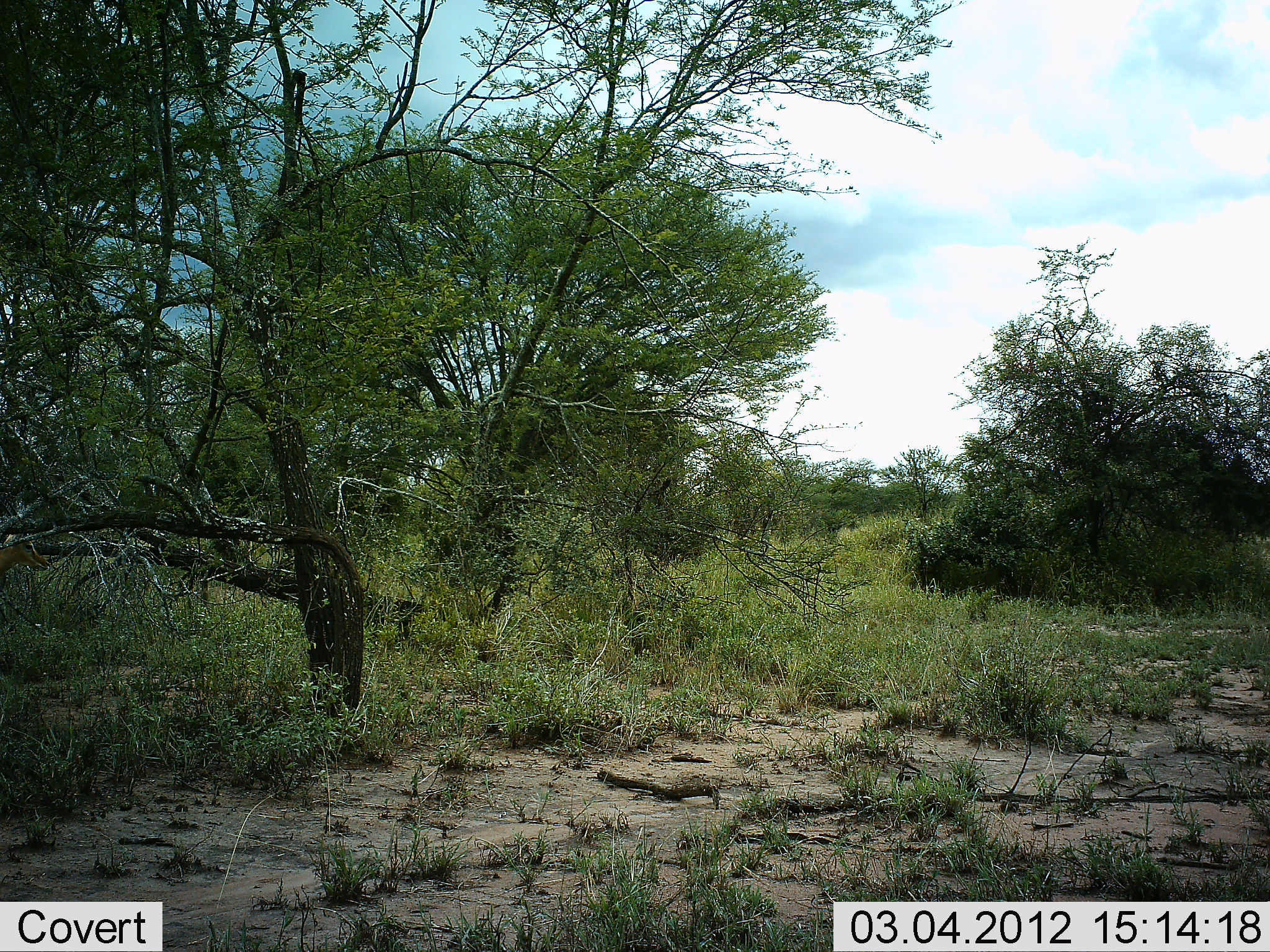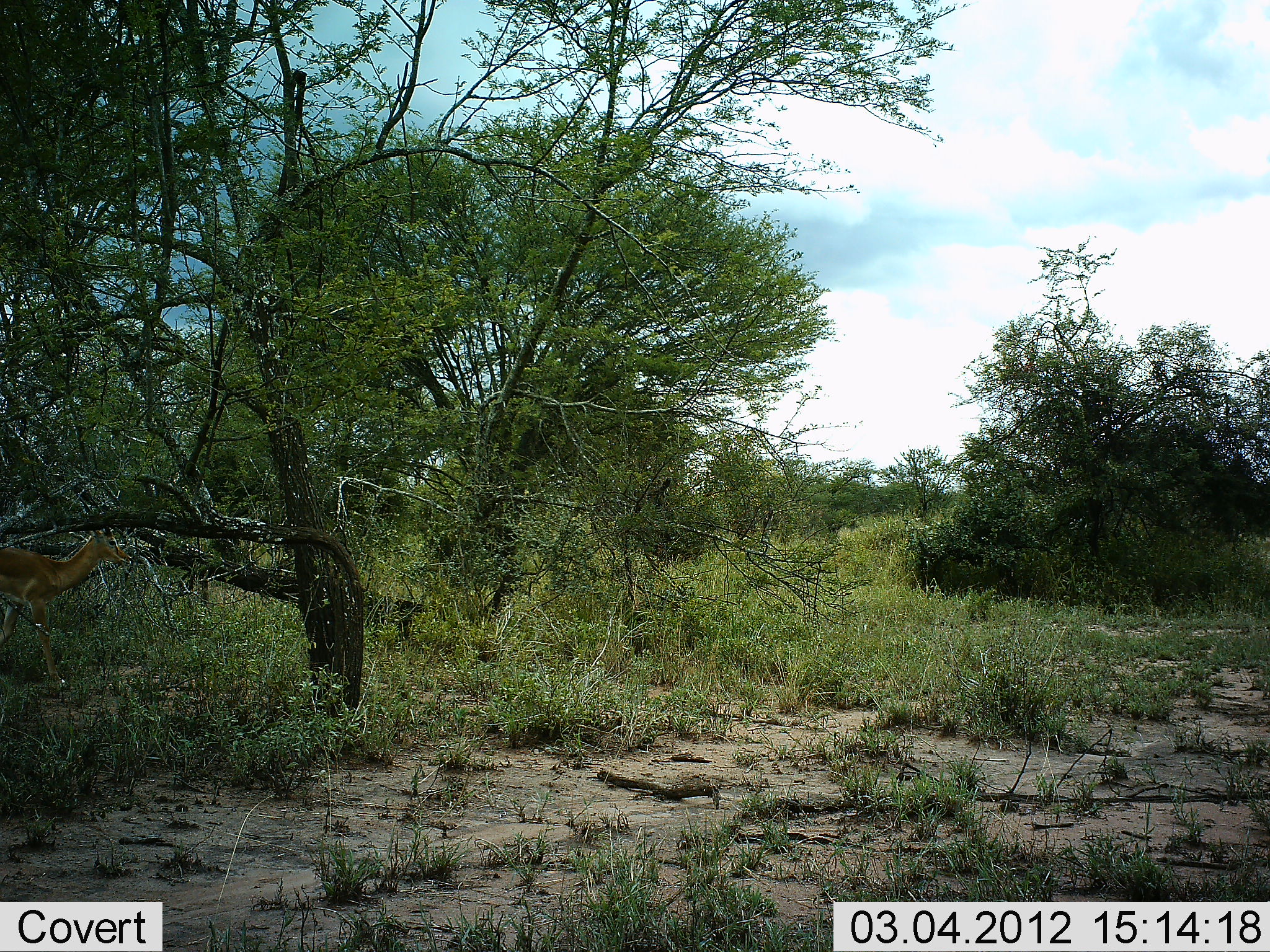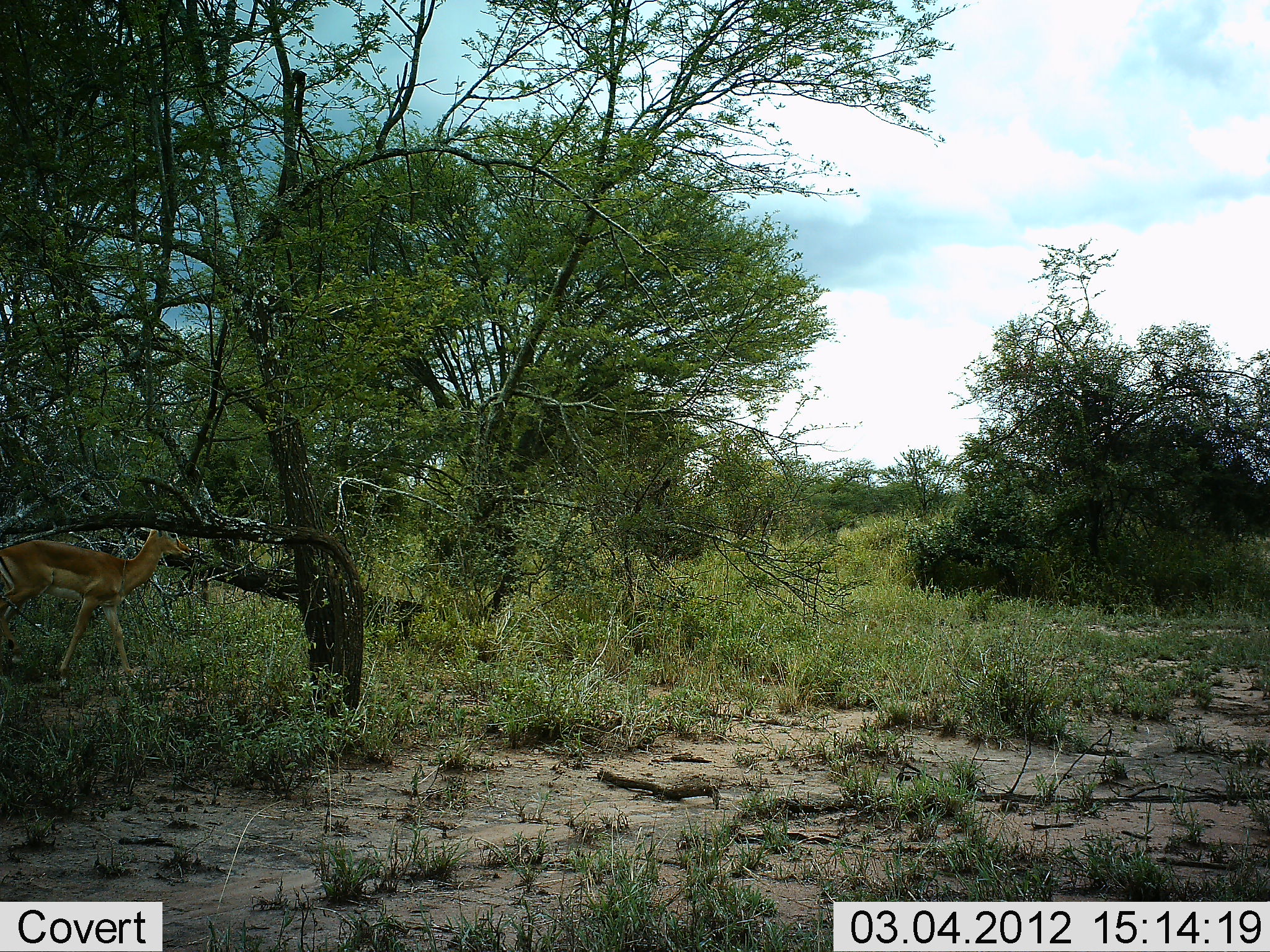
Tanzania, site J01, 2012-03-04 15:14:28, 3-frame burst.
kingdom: Animalia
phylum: Chordata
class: Mammalia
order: Artiodactyla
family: Bovidae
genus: Aepyceros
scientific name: Aepyceros melampus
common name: impala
Impala (Aepyceros melampus), count 1. Behavior (volunteer vote fractions): standing 0%, resting 0%, moving 100%, interacting 0%. Young present (vote fraction): 0%. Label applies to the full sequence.